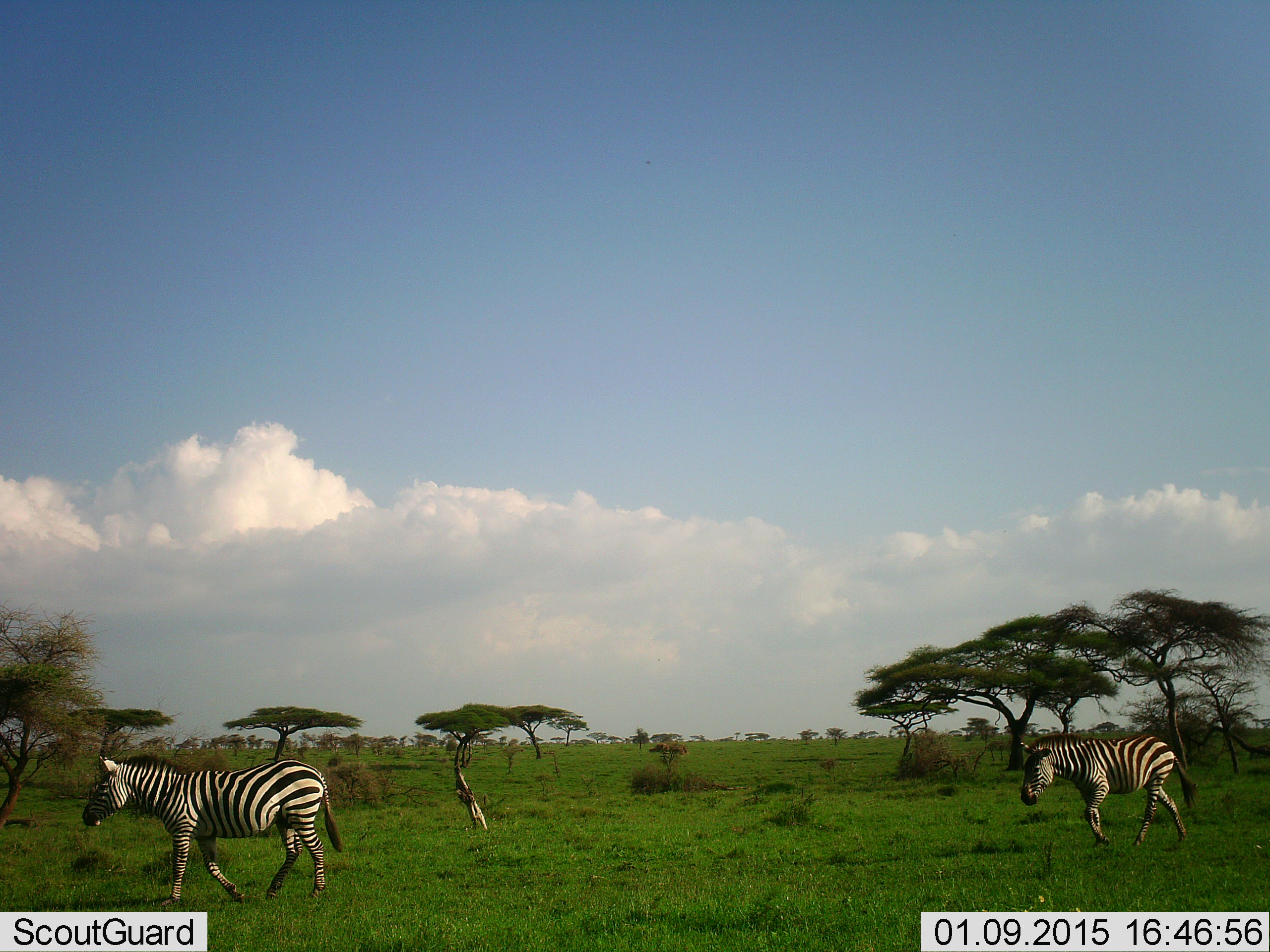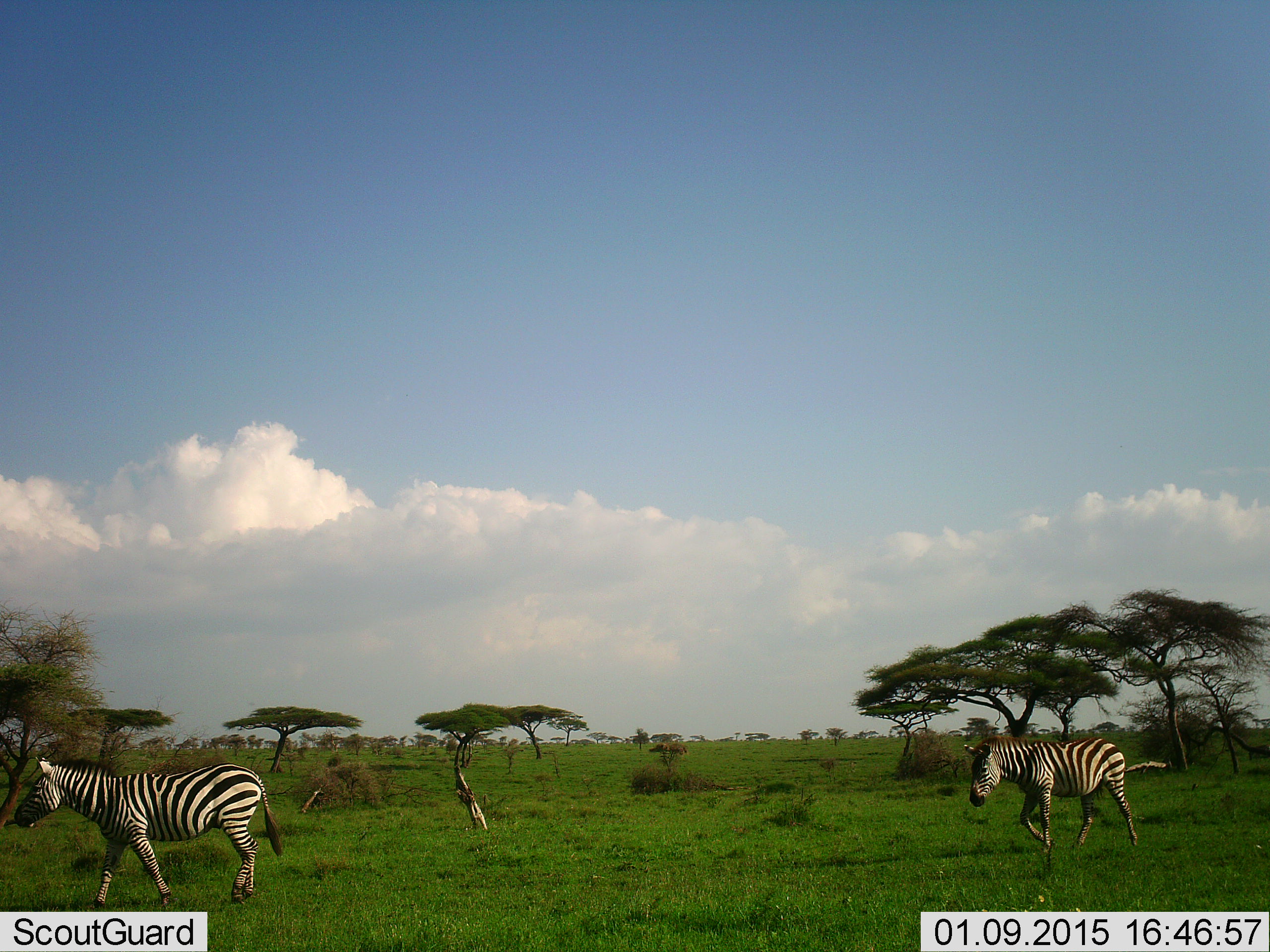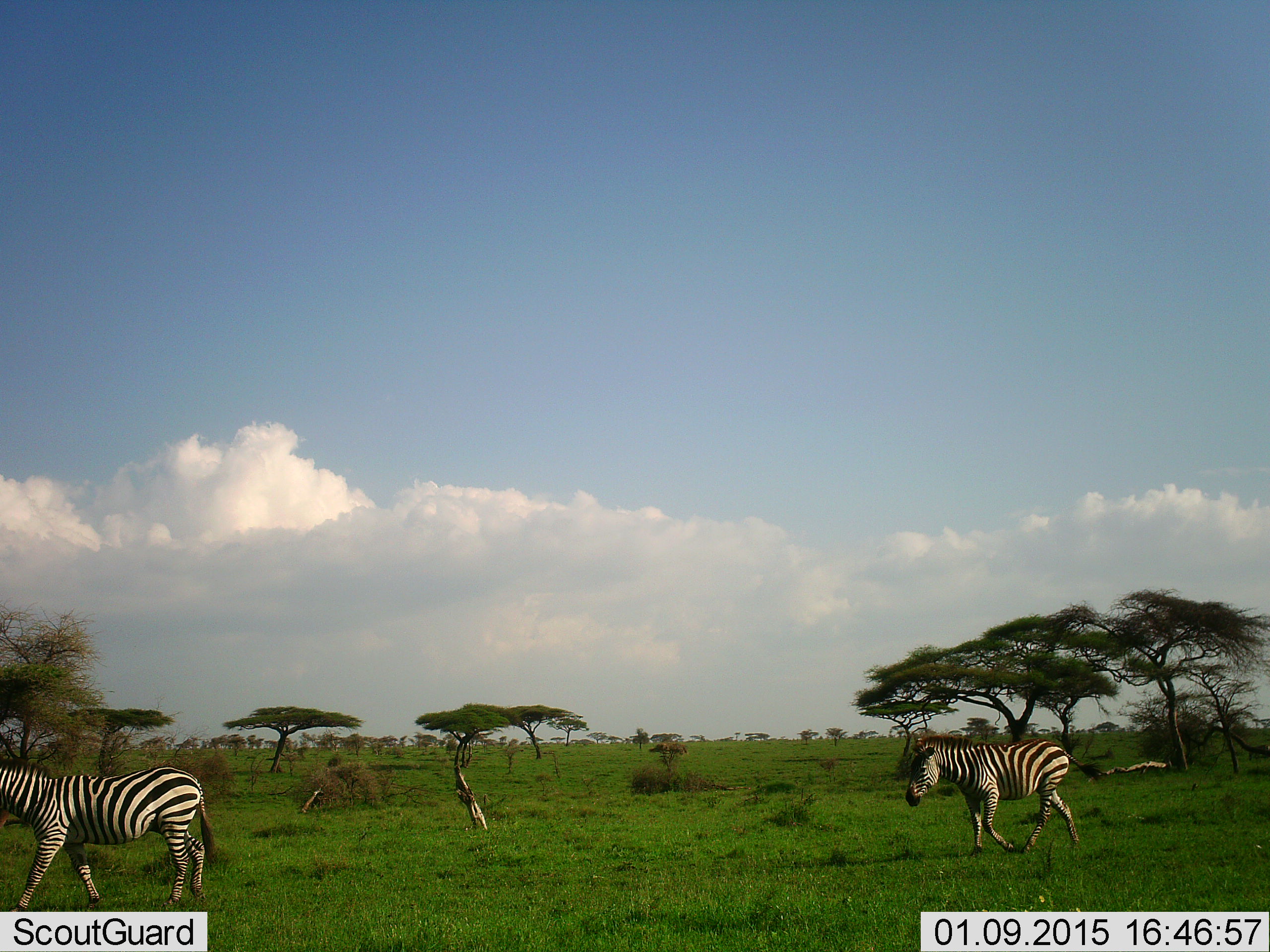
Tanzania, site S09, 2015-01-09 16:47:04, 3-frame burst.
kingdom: Animalia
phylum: Chordata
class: Mammalia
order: Perissodactyla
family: Equidae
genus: Equus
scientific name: Equus quagga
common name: plains zebra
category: zebra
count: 2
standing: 10%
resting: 0%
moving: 90%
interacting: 0%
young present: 0%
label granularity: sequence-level